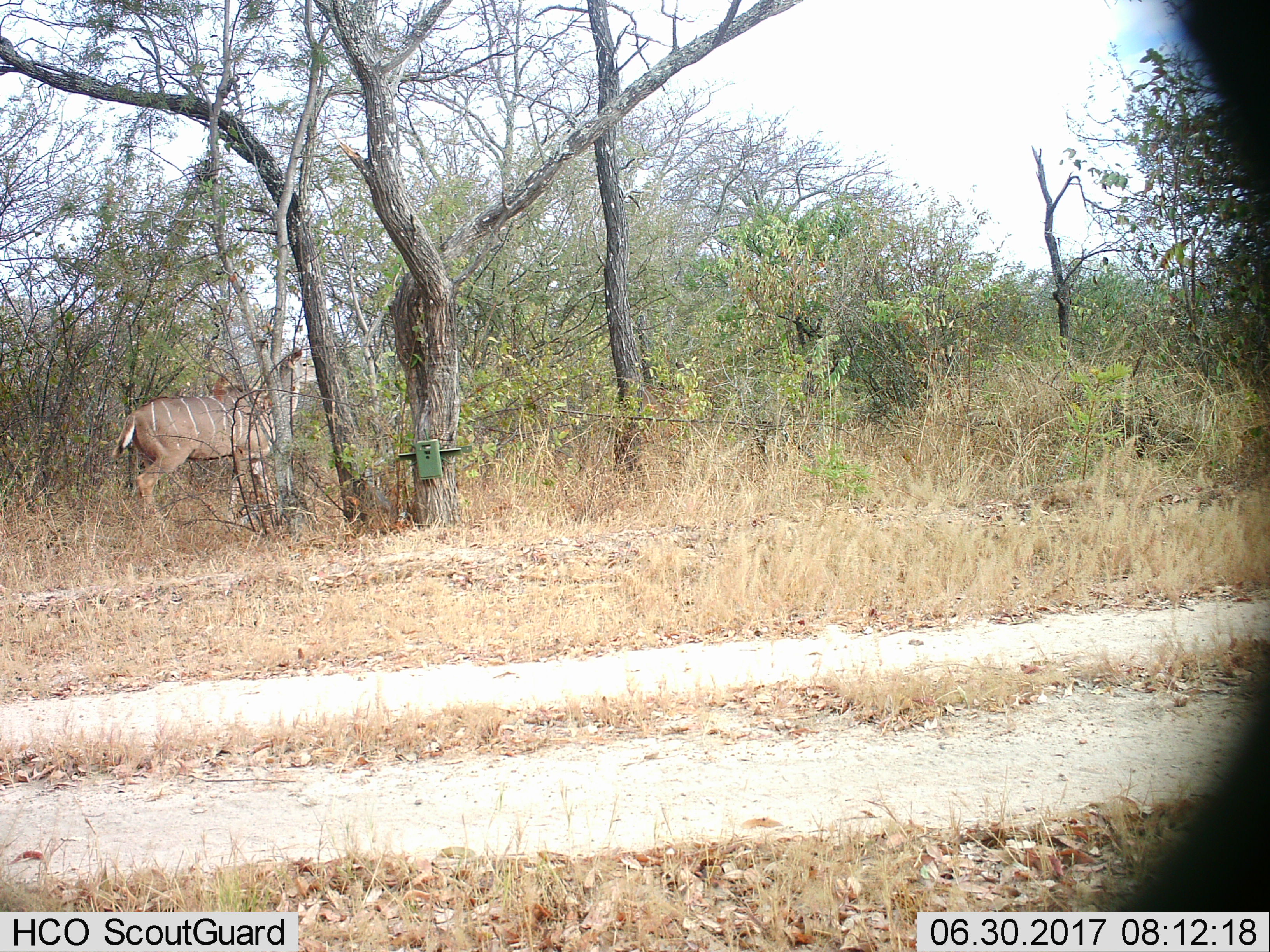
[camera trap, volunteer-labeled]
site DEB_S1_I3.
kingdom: Animalia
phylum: Chordata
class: Mammalia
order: Artiodactyla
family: Bovidae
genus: Tragelaphus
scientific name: Tragelaphus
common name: kudu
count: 1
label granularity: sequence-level